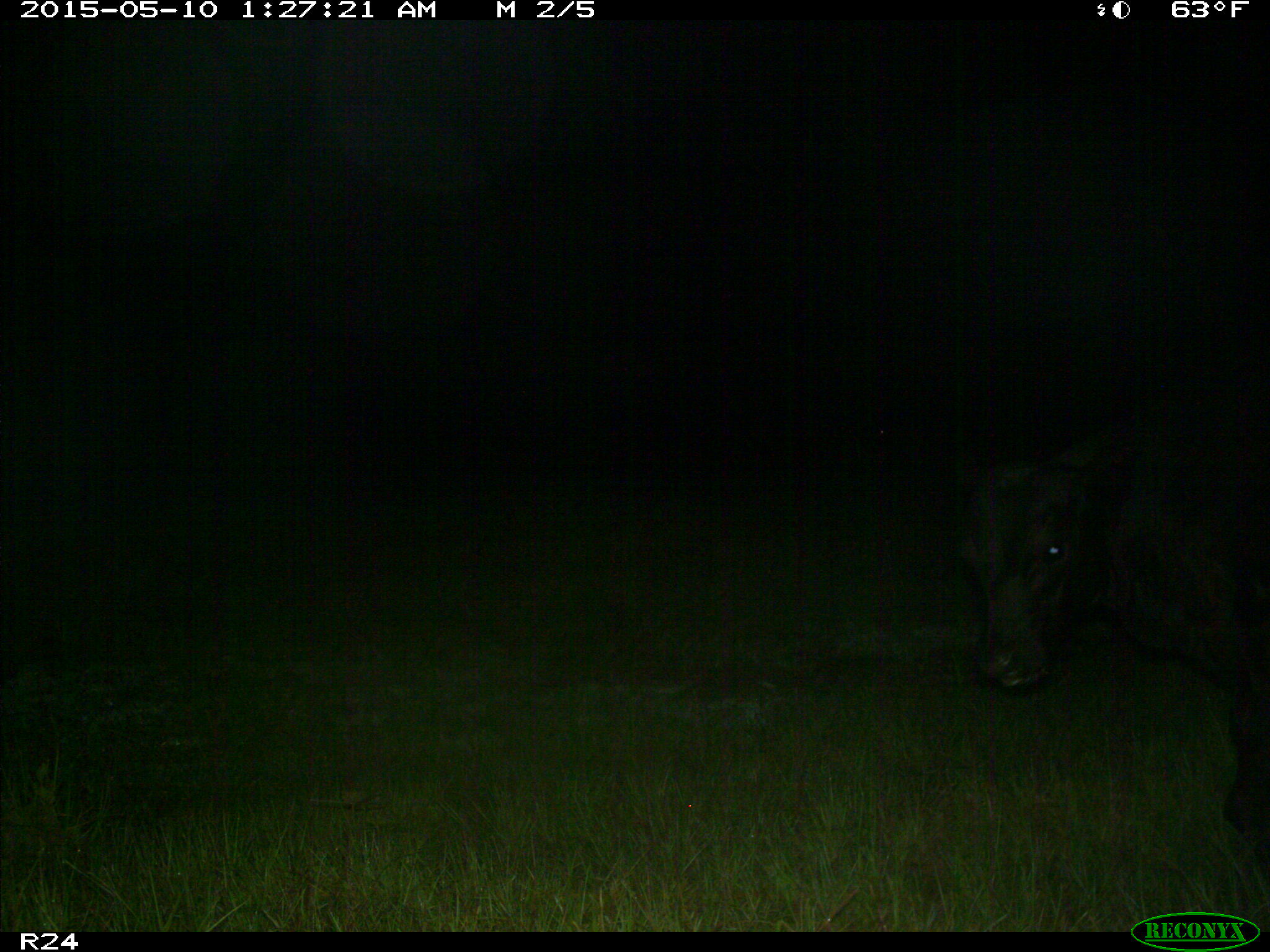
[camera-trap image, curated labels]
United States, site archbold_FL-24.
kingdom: Animalia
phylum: Chordata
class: Mammalia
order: Artiodactyla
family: Bovidae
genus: Bos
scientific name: Bos taurus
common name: domestic cow